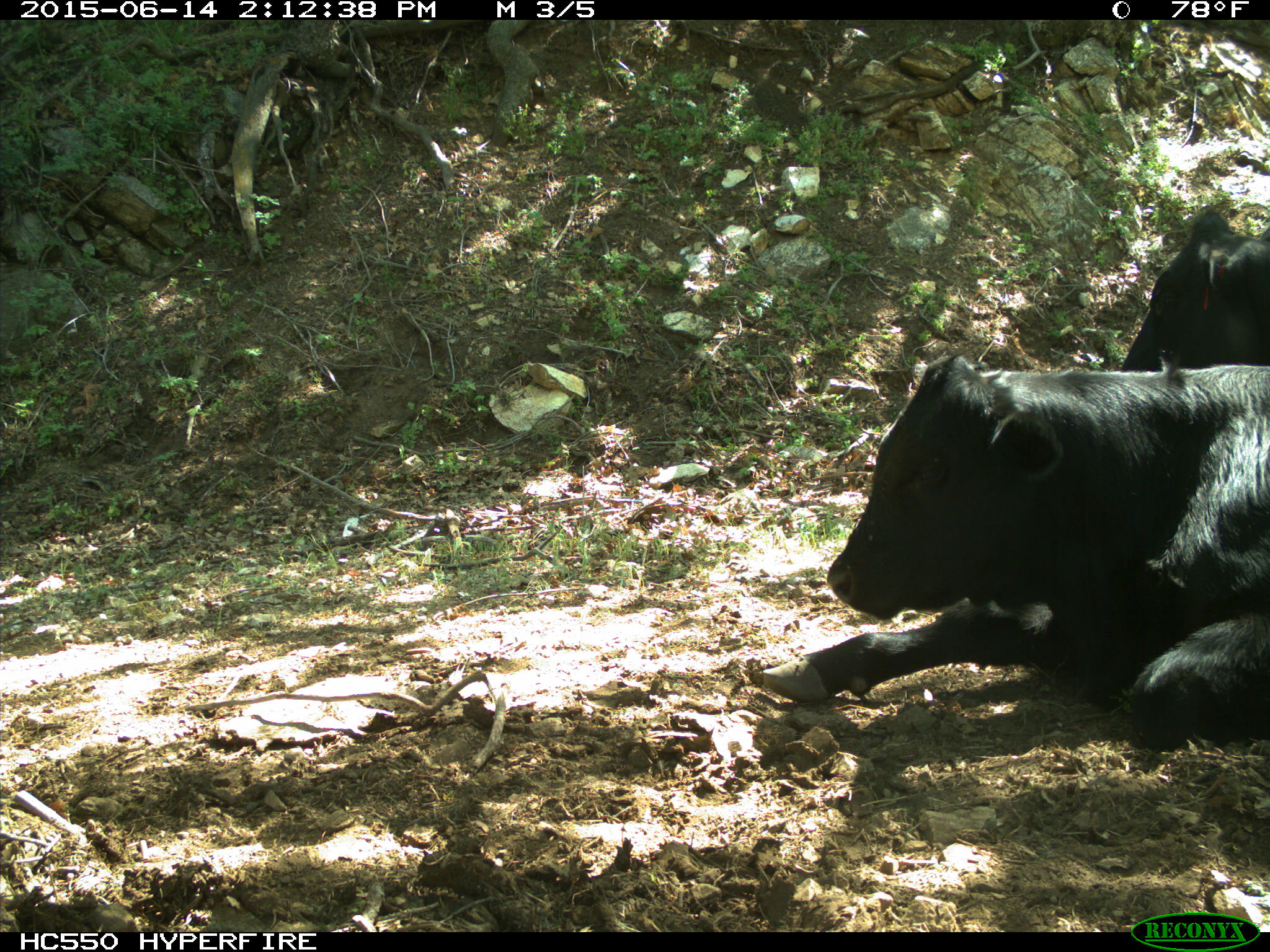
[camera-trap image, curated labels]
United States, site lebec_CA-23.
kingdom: Animalia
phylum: Chordata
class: Mammalia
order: Artiodactyla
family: Bovidae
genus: Bos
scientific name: Bos taurus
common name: domestic cow